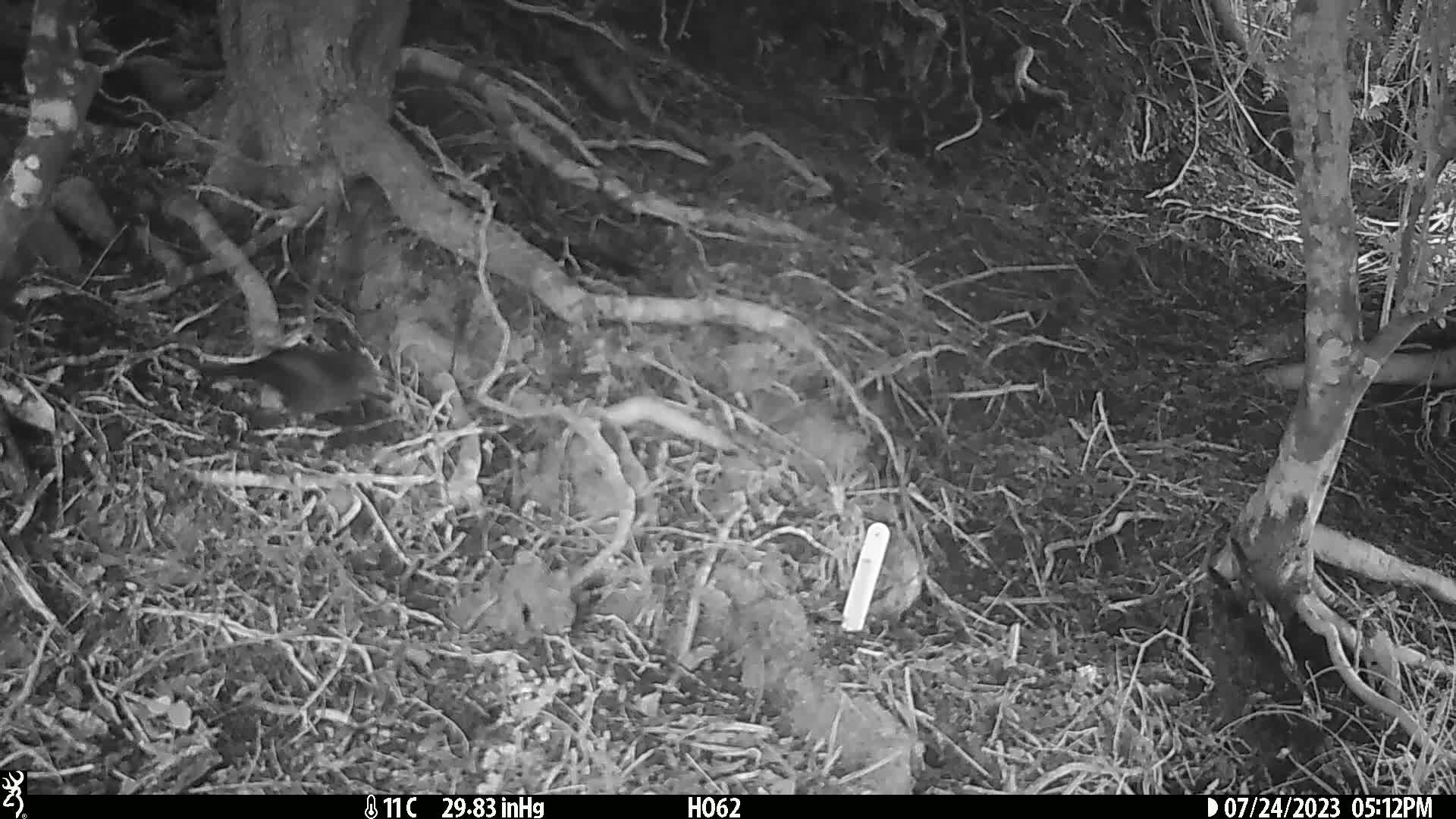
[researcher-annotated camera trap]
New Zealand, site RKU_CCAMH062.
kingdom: Animalia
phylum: Chordata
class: Aves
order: Passeriformes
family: Turdidae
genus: Turdus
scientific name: Turdus merula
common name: eurasian blackbird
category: blackbird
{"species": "blackbird (eurasian blackbird) (Turdus merula)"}